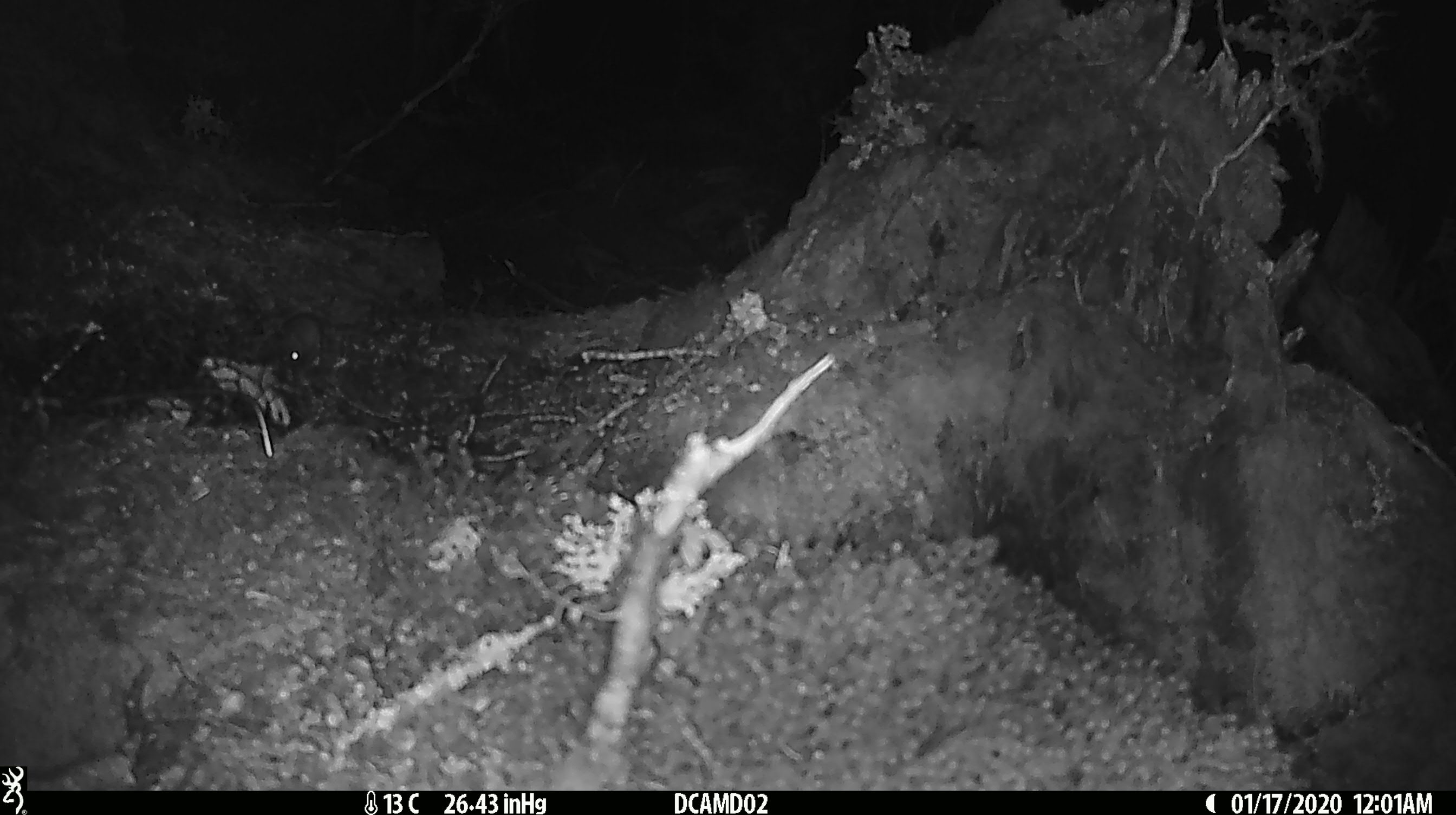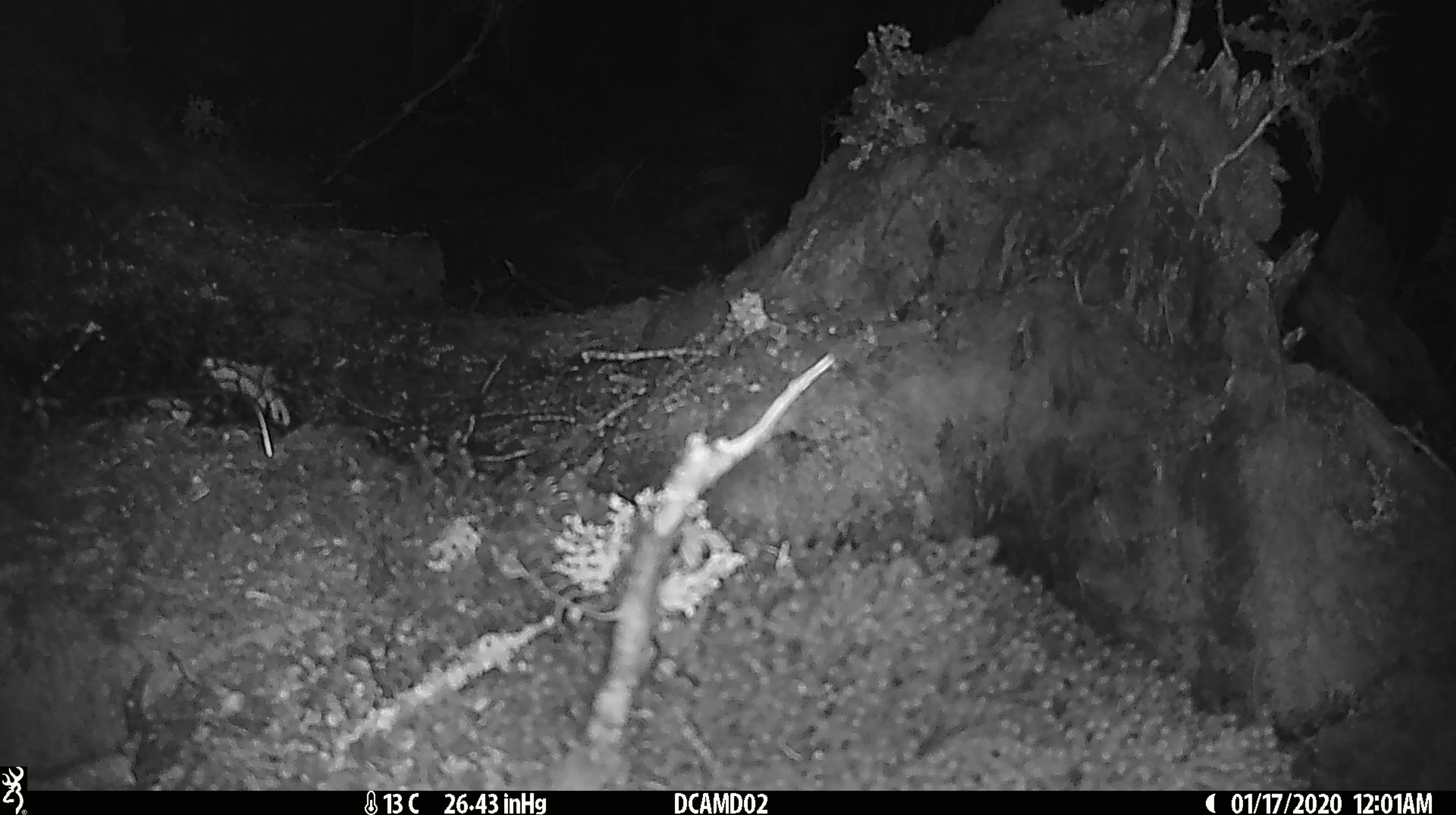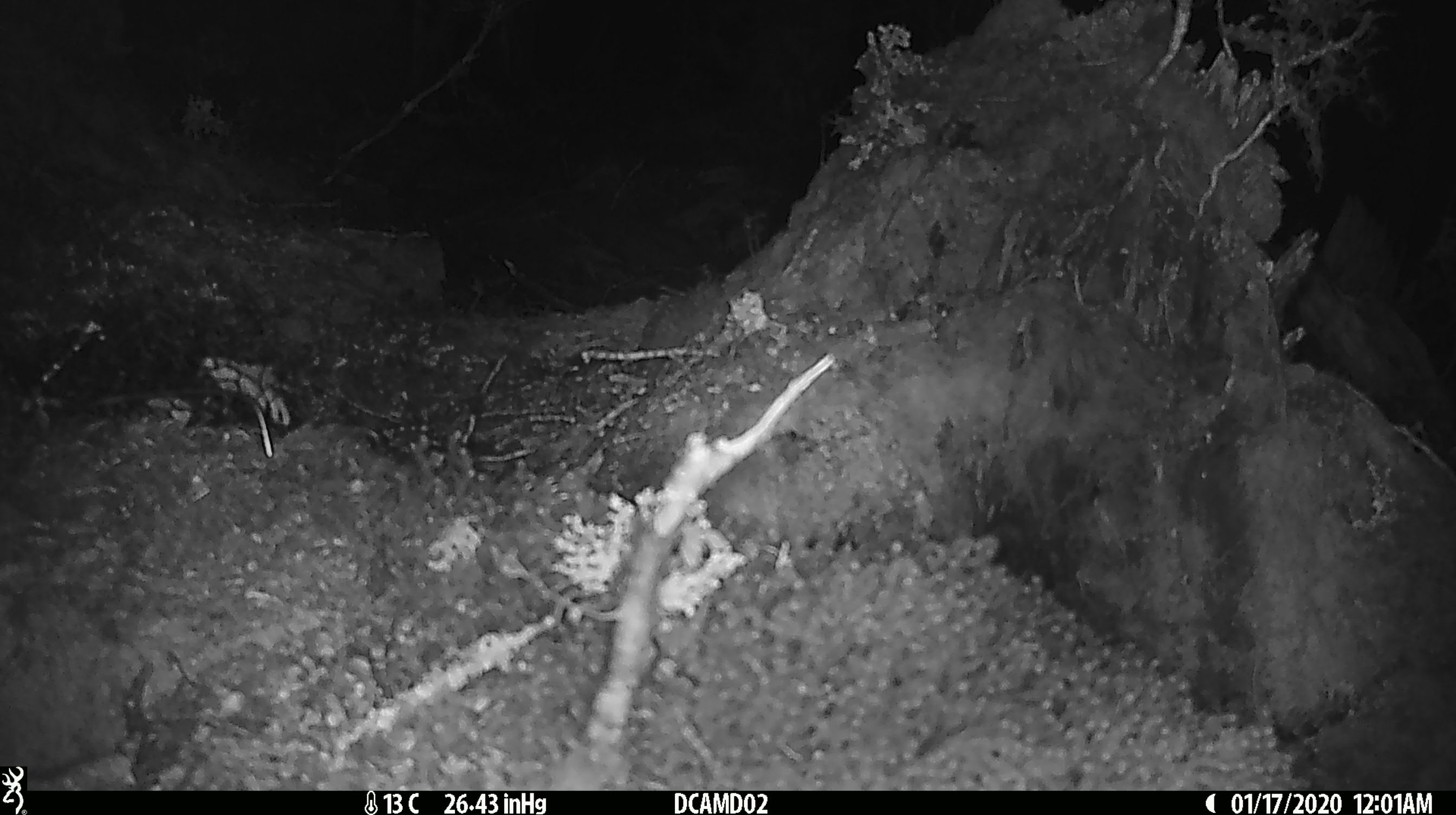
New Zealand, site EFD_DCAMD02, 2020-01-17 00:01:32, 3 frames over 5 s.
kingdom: Animalia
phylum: Chordata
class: Mammalia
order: Rodentia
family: Muridae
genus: Mus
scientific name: Mus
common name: mouse